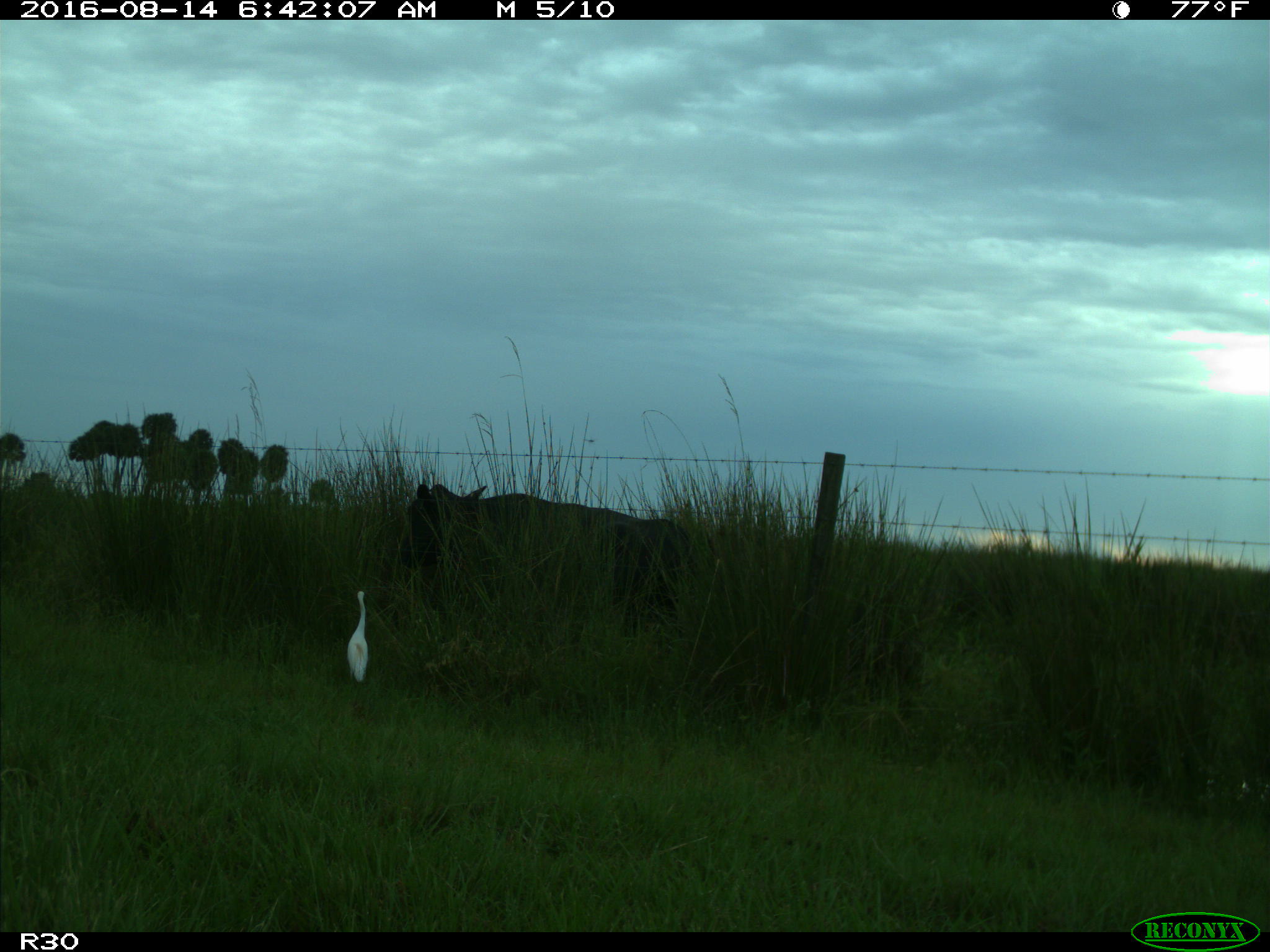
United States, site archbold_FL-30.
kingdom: Animalia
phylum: Chordata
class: Mammalia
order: Artiodactyla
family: Bovidae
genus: Bos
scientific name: Bos taurus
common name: domestic cow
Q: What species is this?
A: Bos taurus (domestic cow).